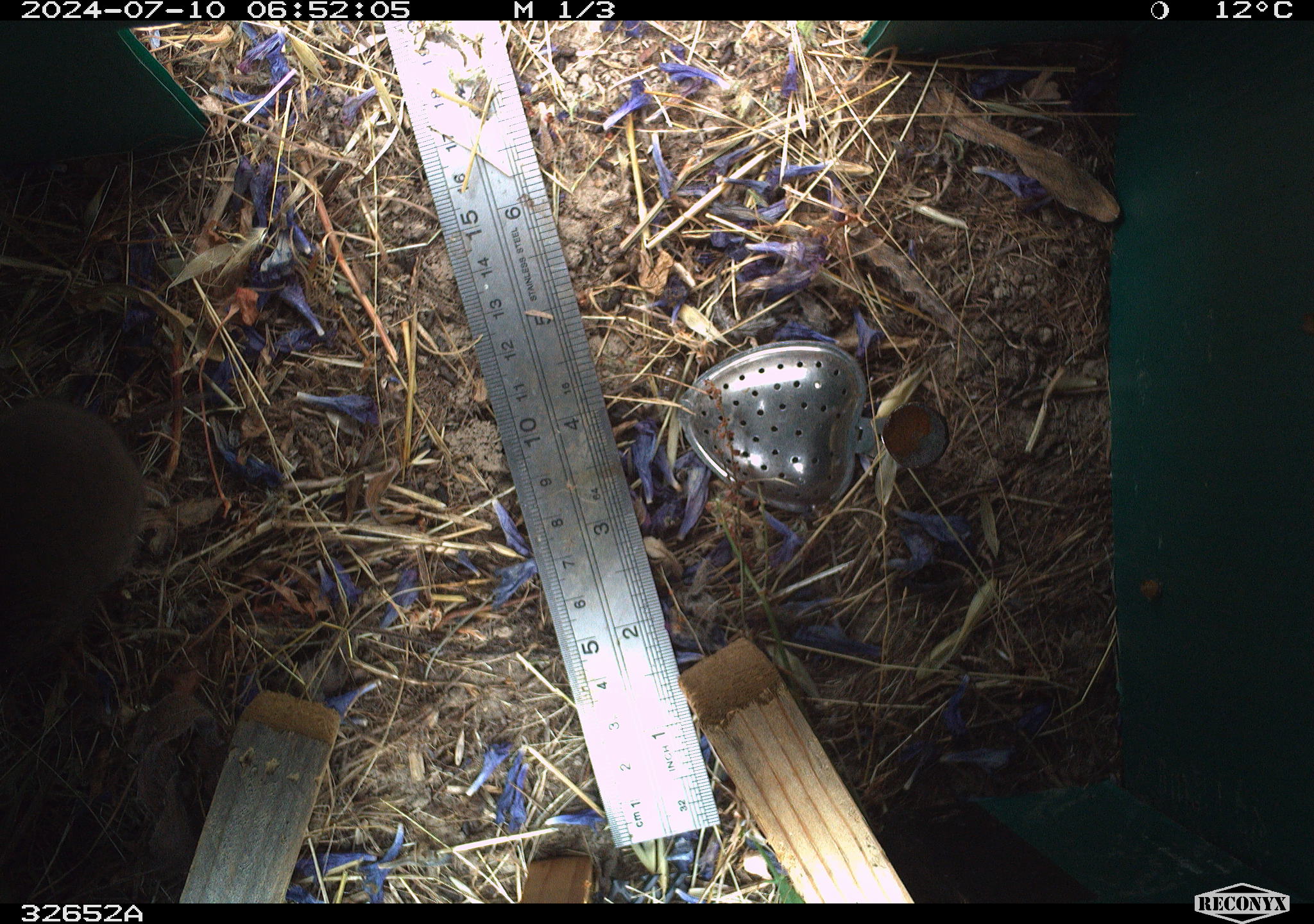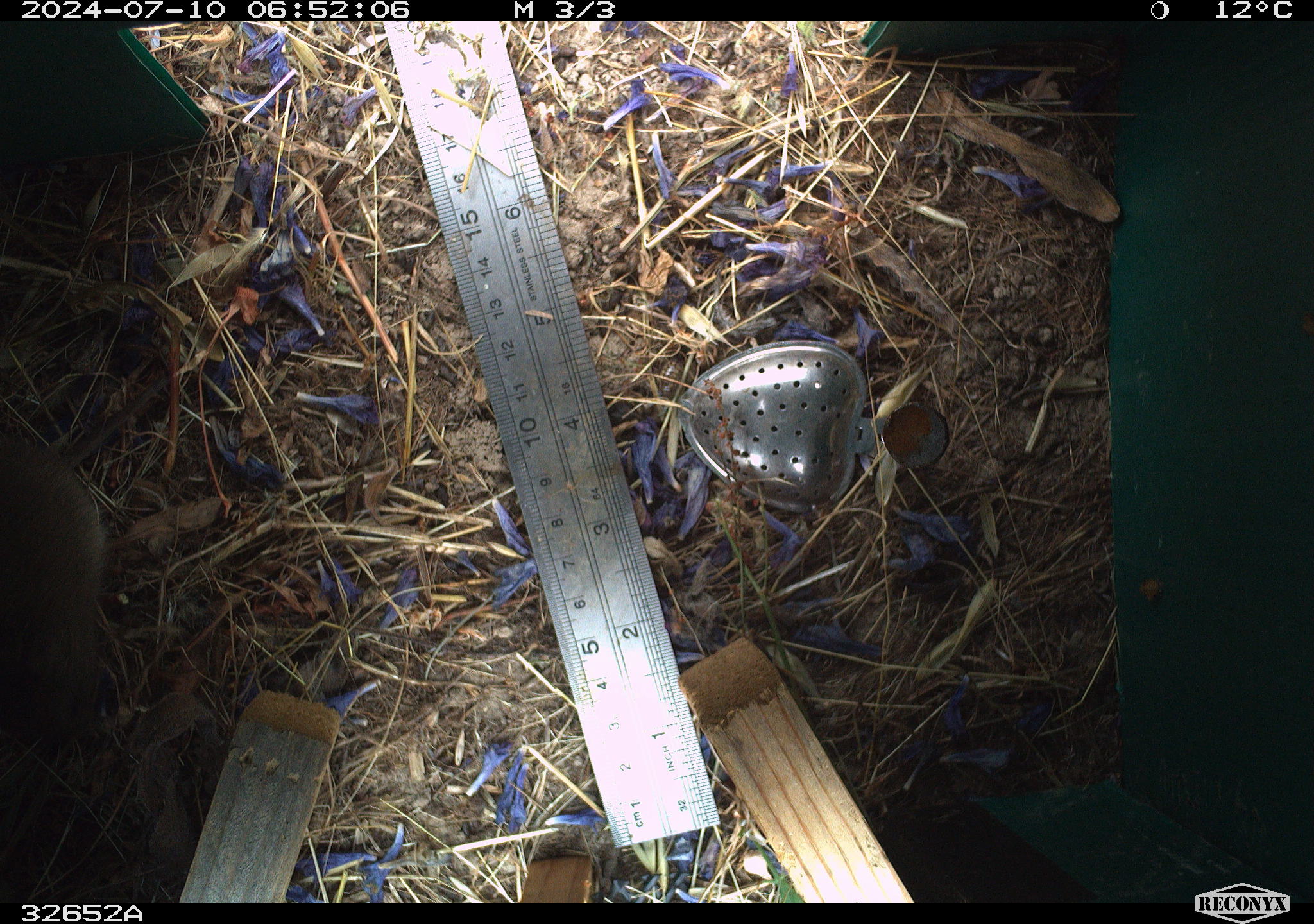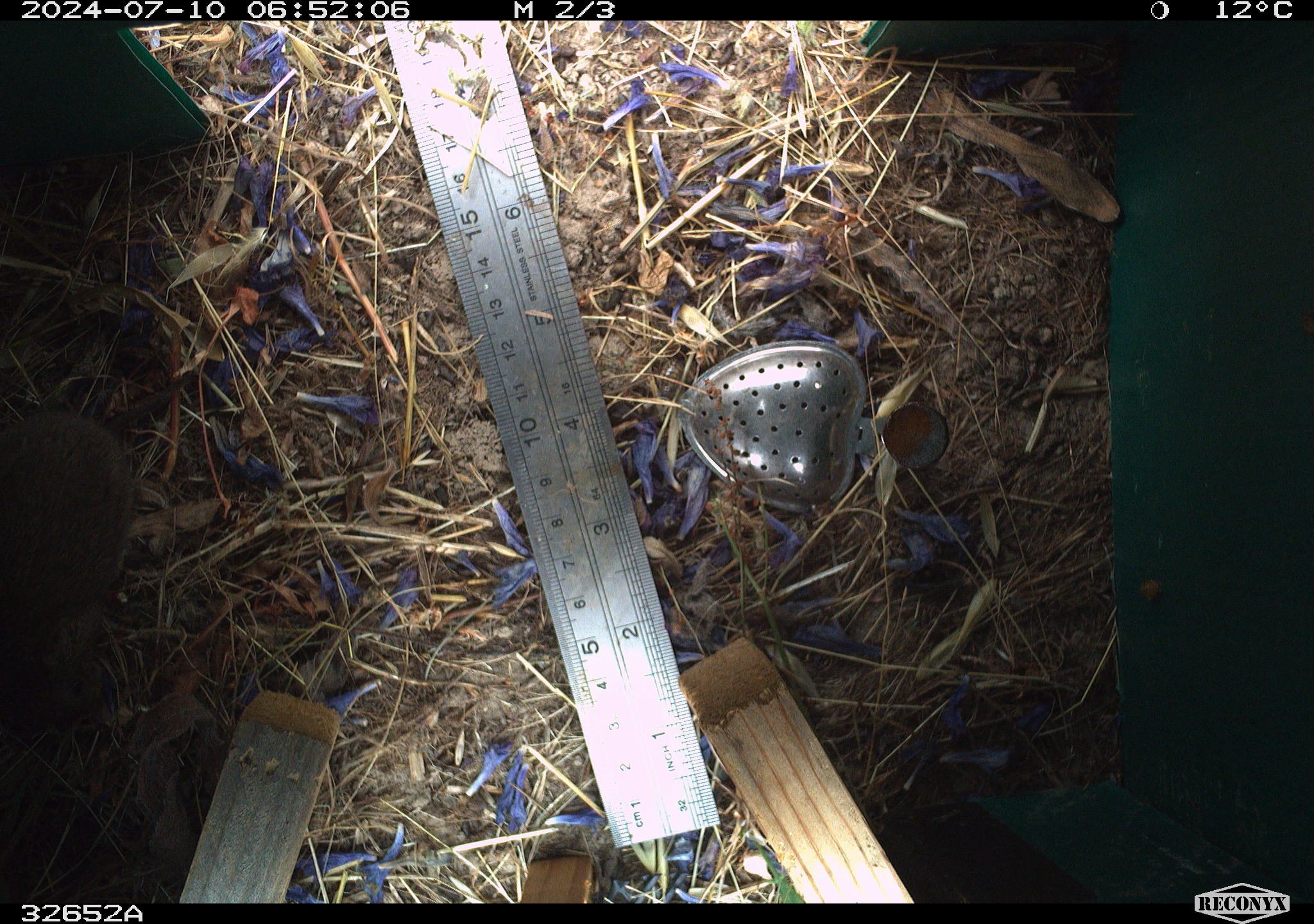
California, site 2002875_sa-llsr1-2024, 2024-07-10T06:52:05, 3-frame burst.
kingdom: Animalia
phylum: Chordata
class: Mammalia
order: Rodentia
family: Cricetidae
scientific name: Arvicolinae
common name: voles, lemmings, and muskrats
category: arvicolinae subfamily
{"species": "arvicolinae subfamily (voles, lemmings, and muskrats) (Arvicolinae)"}